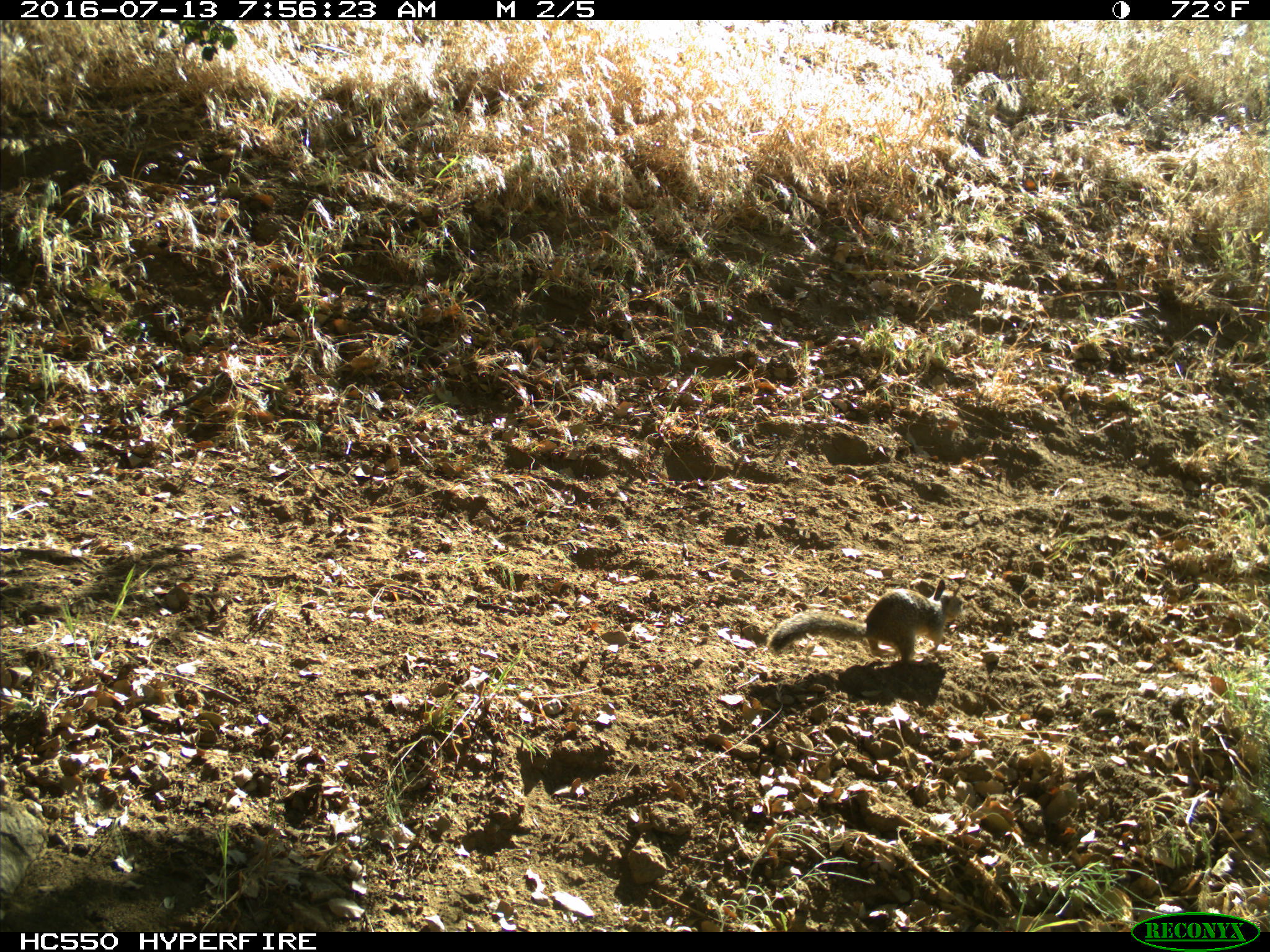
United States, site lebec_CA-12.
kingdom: Animalia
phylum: Chordata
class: Mammalia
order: Rodentia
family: Sciuridae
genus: Otospermophilus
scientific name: Otospermophilus beecheyi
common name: california ground squirrel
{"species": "Otospermophilus beecheyi (california ground squirrel)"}